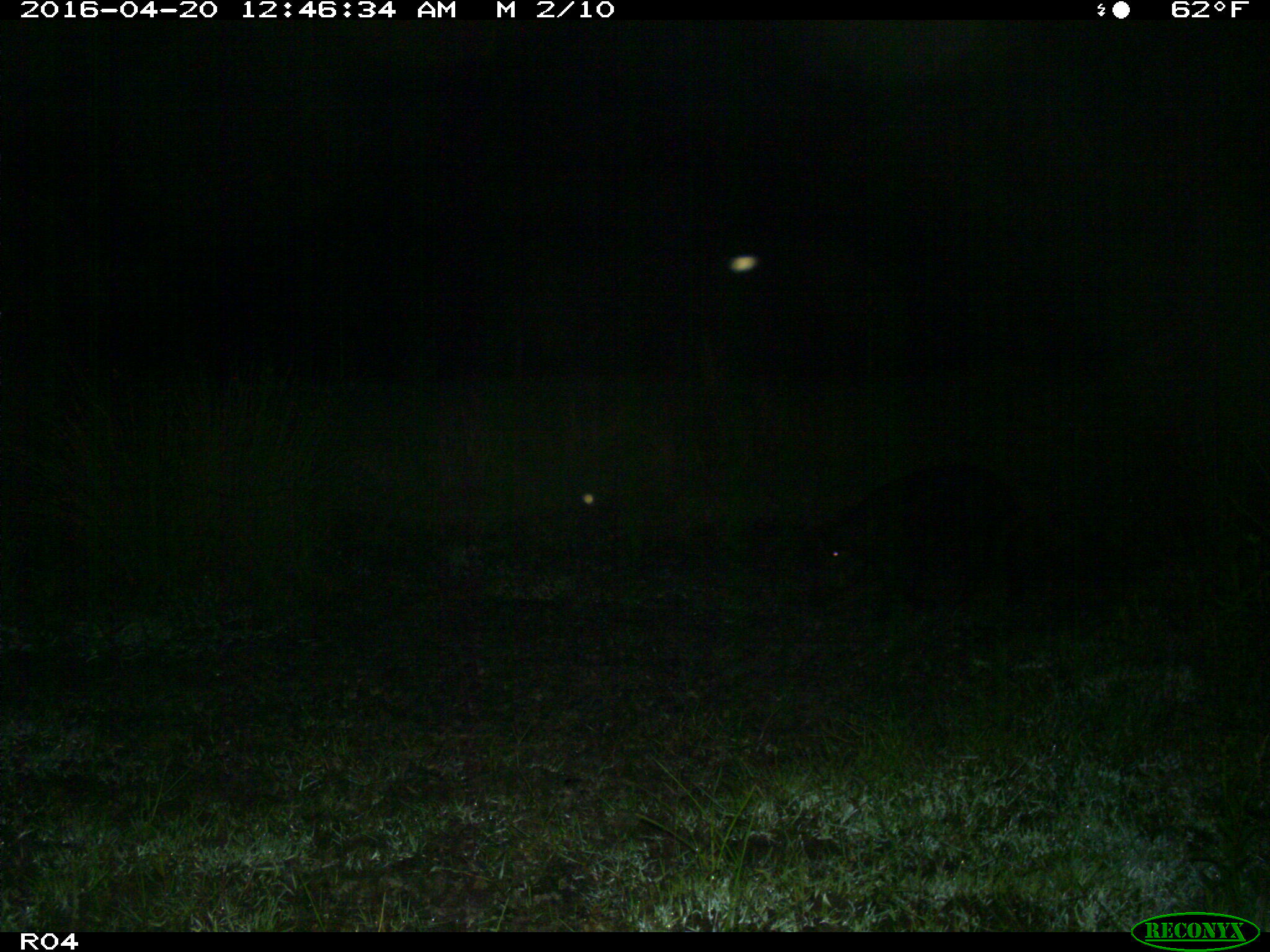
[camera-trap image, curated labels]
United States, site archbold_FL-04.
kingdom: Animalia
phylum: Chordata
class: Mammalia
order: Artiodactyla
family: Suidae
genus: Sus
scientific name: Sus scrofa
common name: wild boar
Sus scrofa (wild boar).